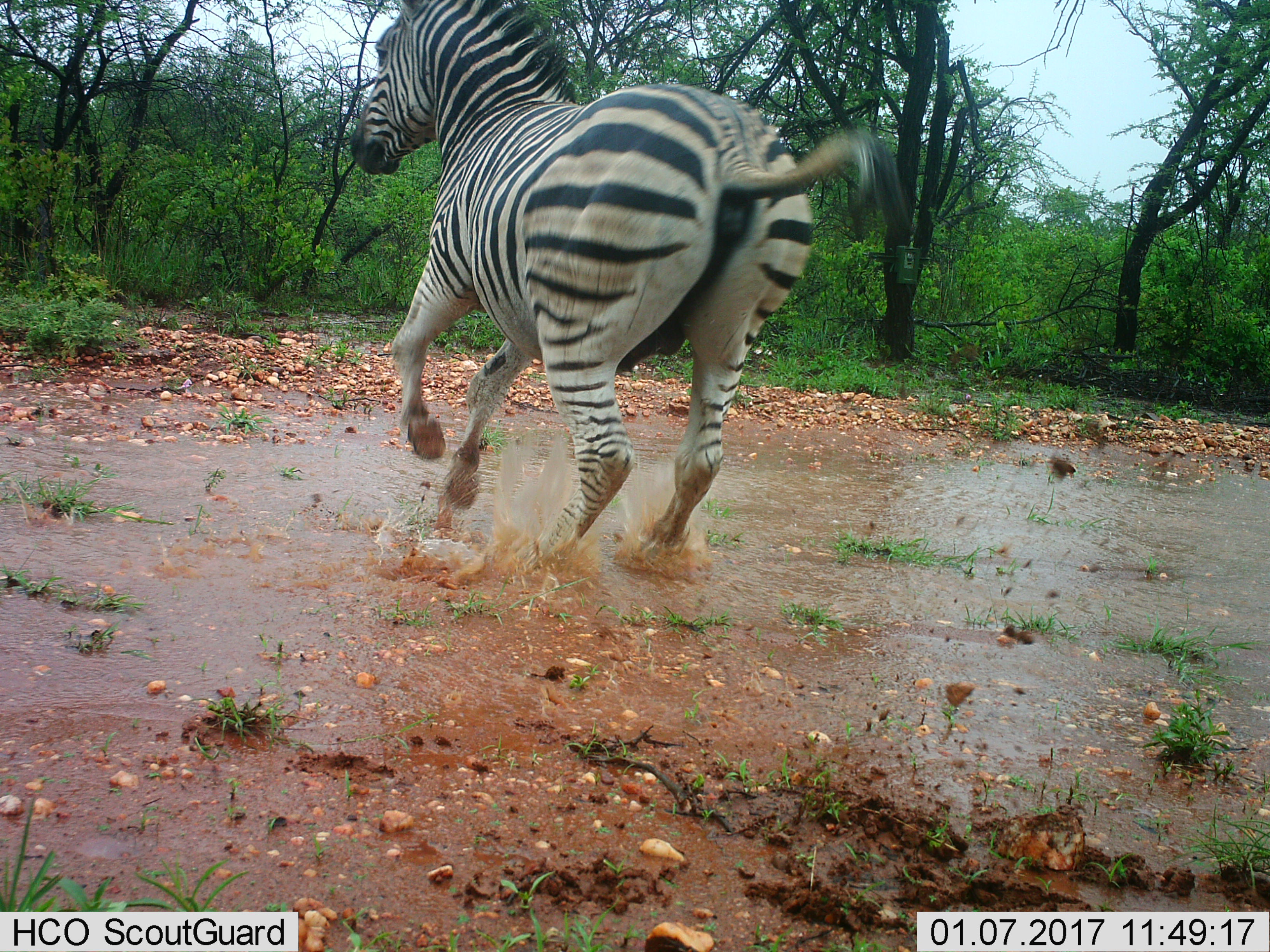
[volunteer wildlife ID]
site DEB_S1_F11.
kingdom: Animalia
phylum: Chordata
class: Mammalia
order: Perissodactyla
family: Equidae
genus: Equus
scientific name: Equus quagga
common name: plains zebra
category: zebraplains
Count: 1.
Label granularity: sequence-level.